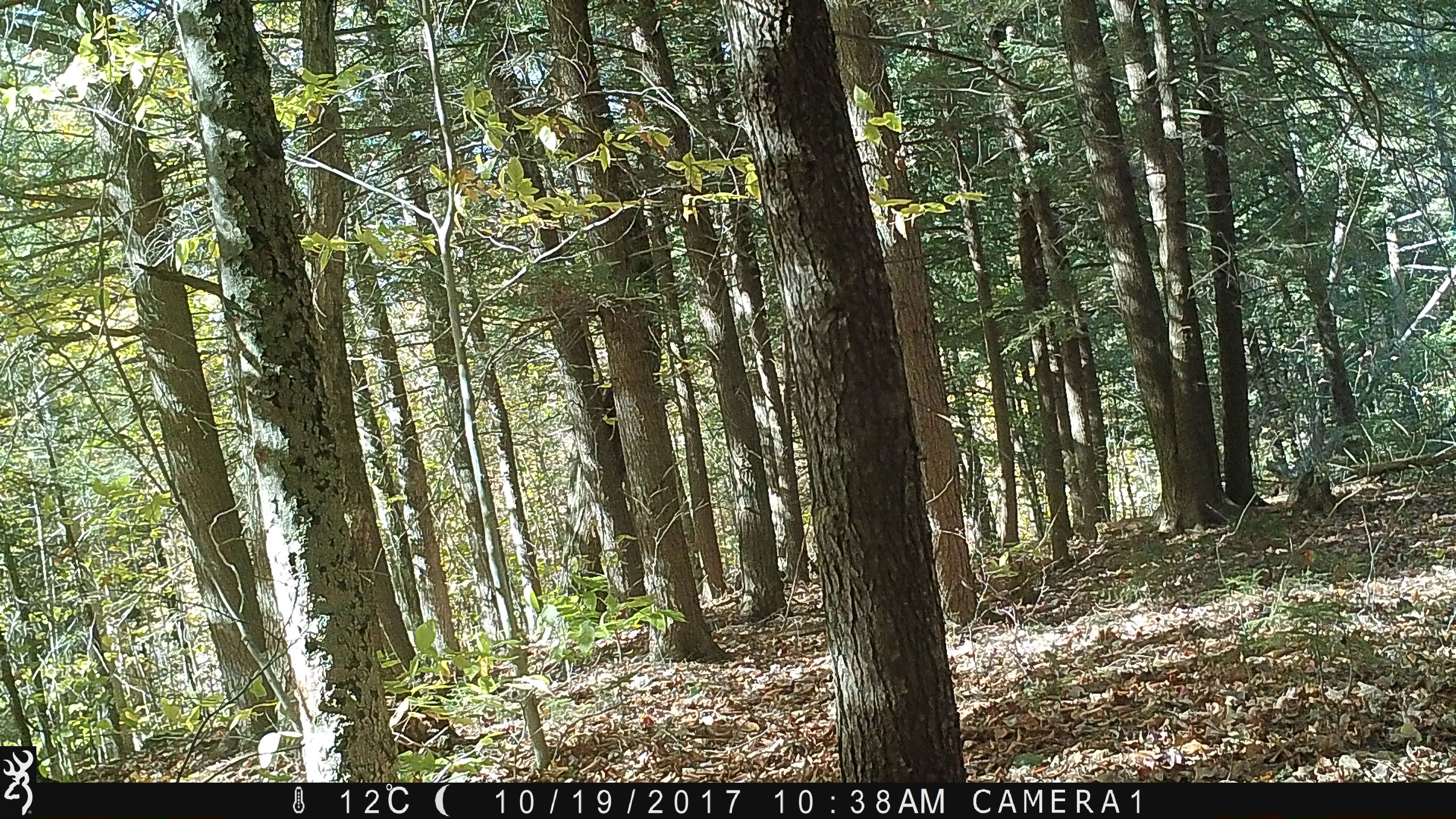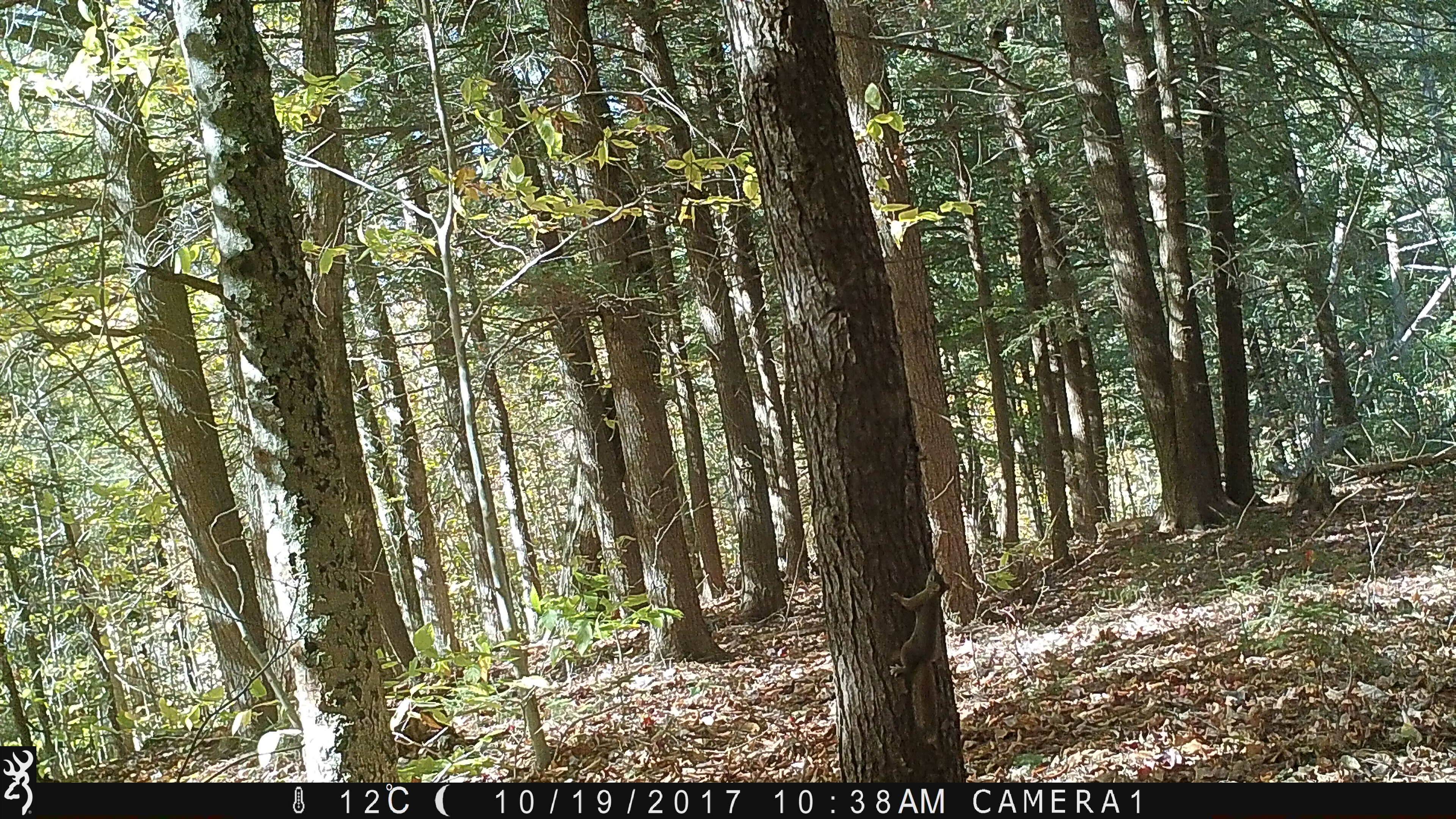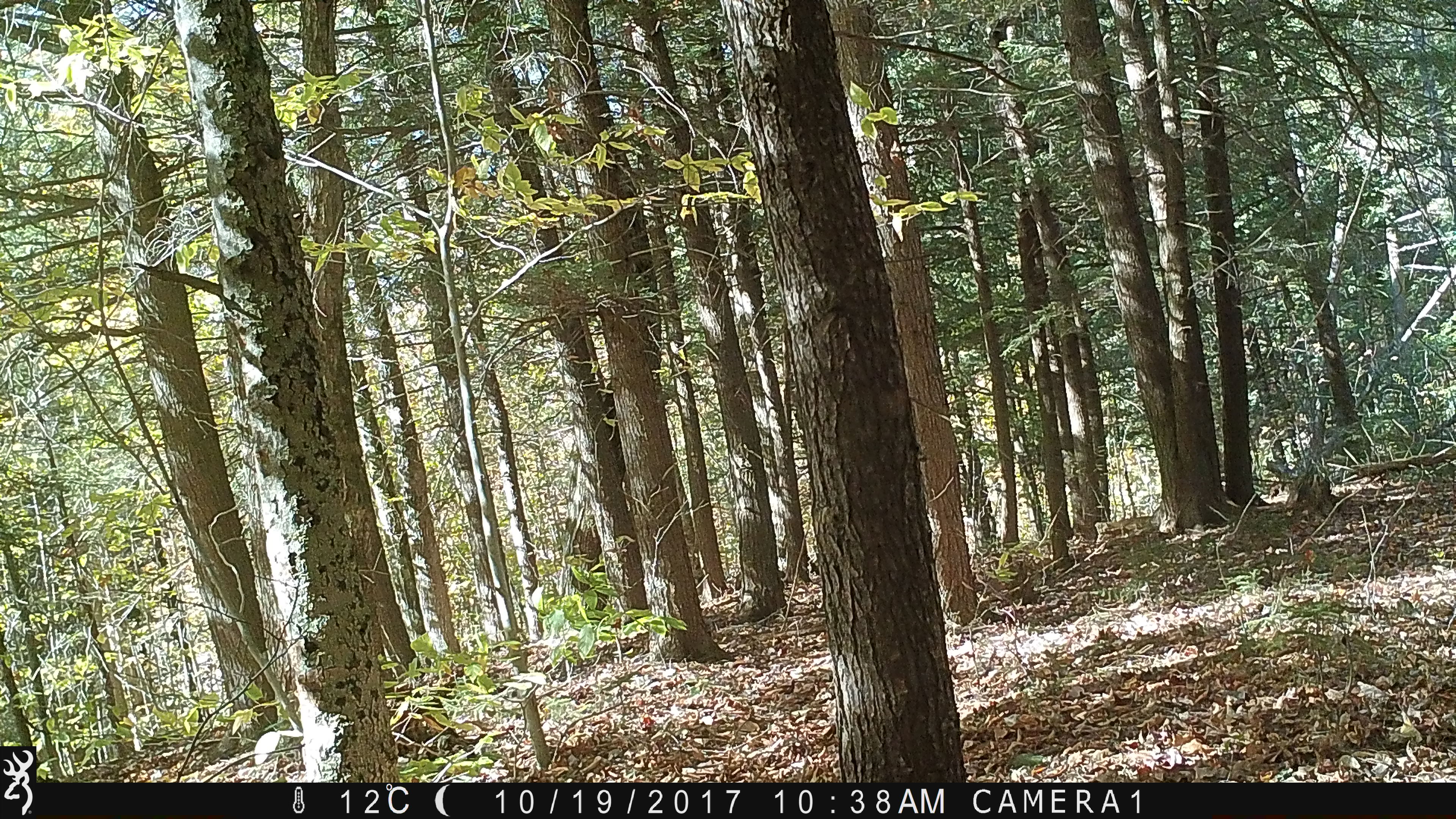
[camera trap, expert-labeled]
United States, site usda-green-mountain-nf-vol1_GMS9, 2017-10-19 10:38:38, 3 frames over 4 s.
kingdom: Animalia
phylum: Chordata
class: Mammalia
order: Rodentia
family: Sciuridae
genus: Tamiasciurus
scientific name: Tamiasciurus hudsonicus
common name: red squirrel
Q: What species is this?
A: Red squirrel (Tamiasciurus hudsonicus).